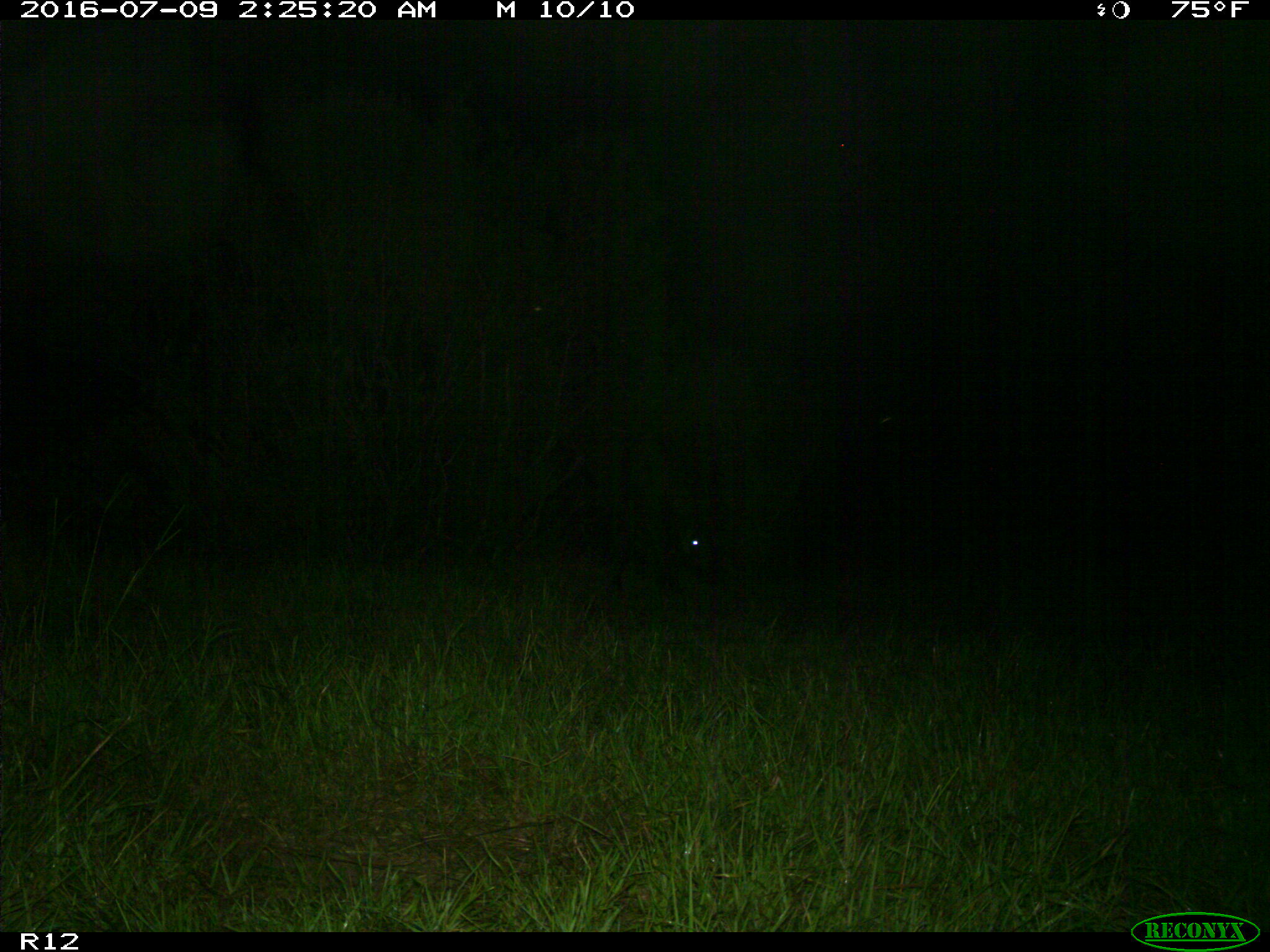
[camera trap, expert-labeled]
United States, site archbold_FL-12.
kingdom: Animalia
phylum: Chordata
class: Mammalia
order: Artiodactyla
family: Bovidae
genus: Bos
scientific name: Bos taurus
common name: domestic cow